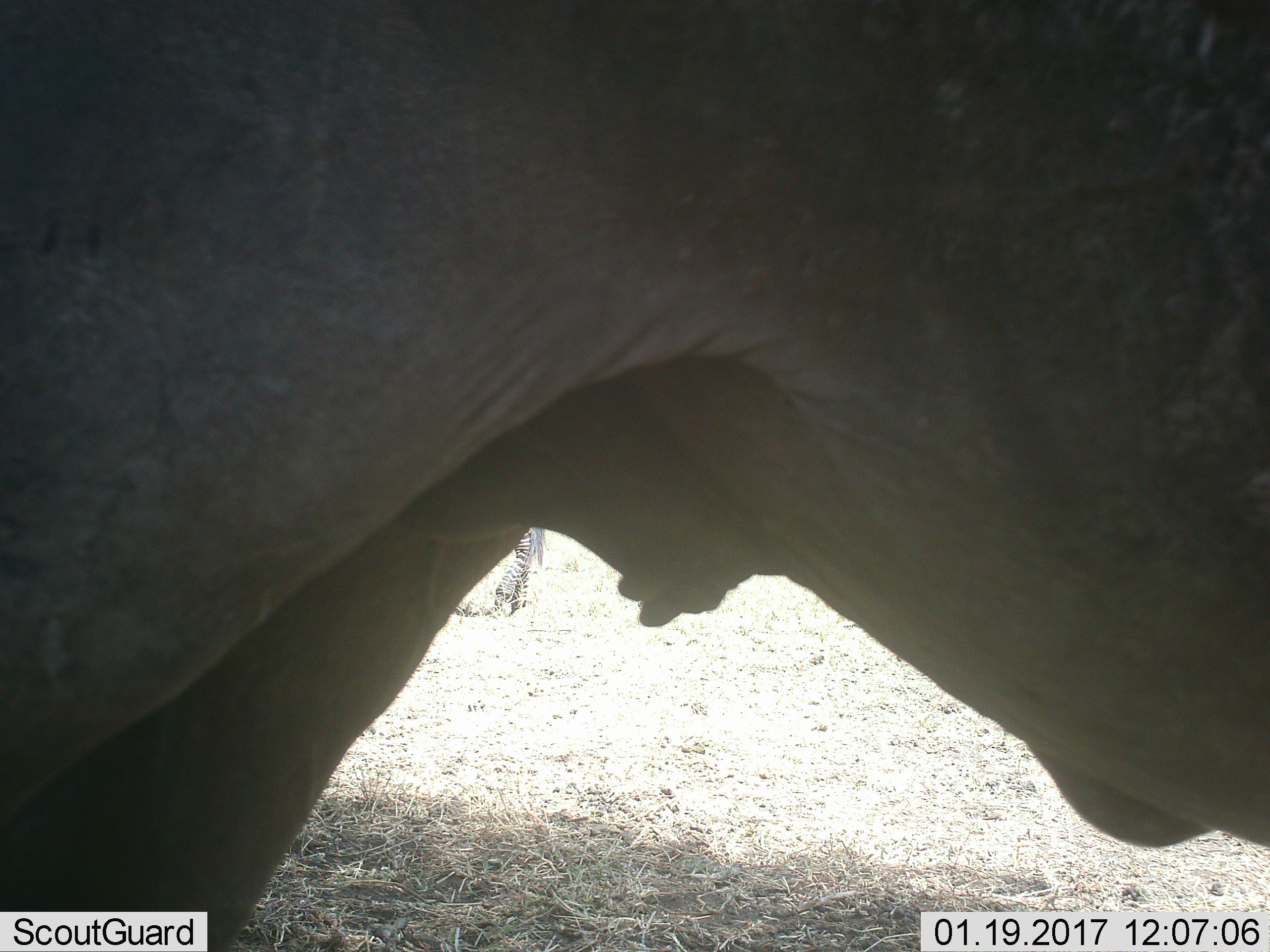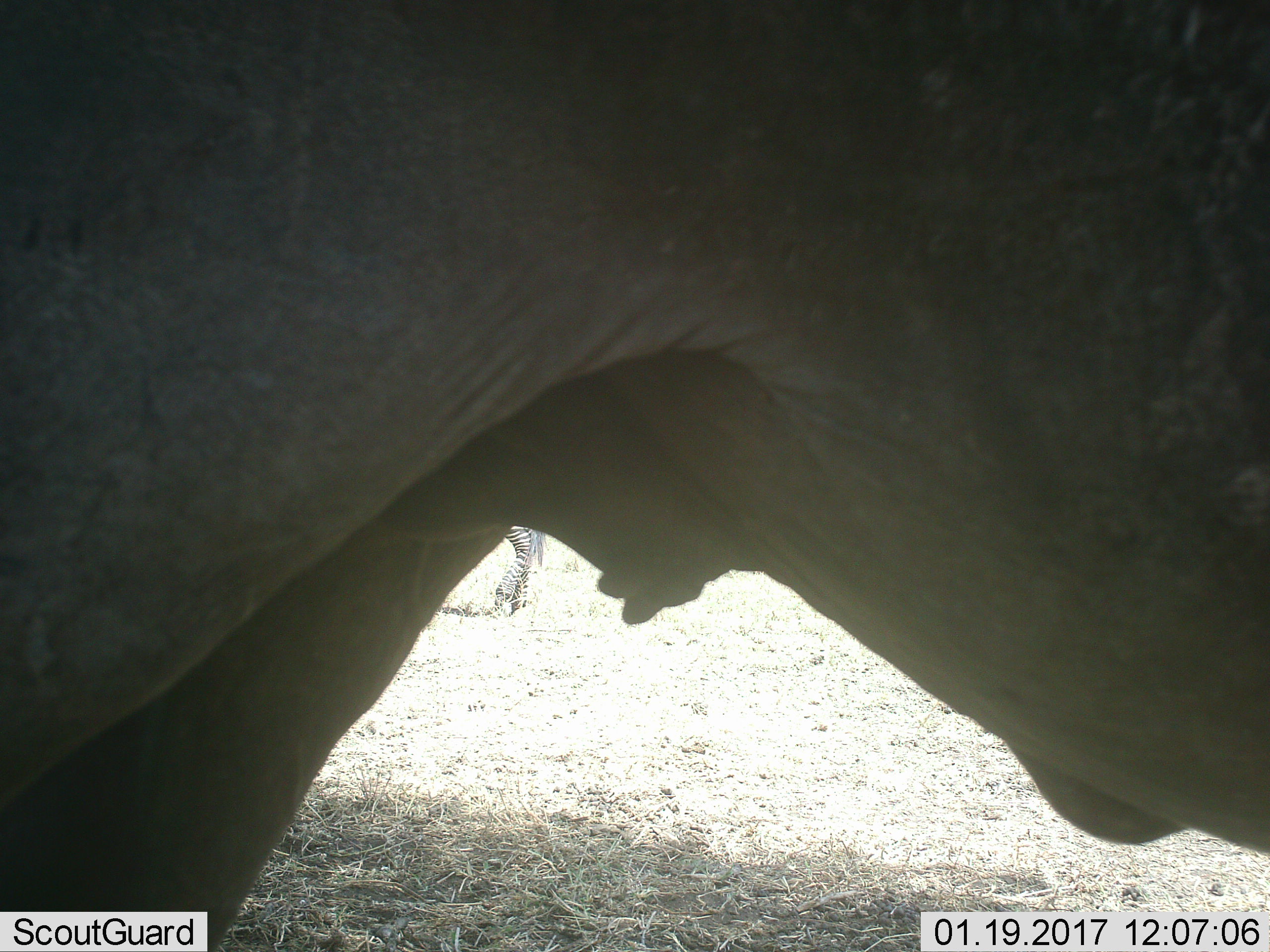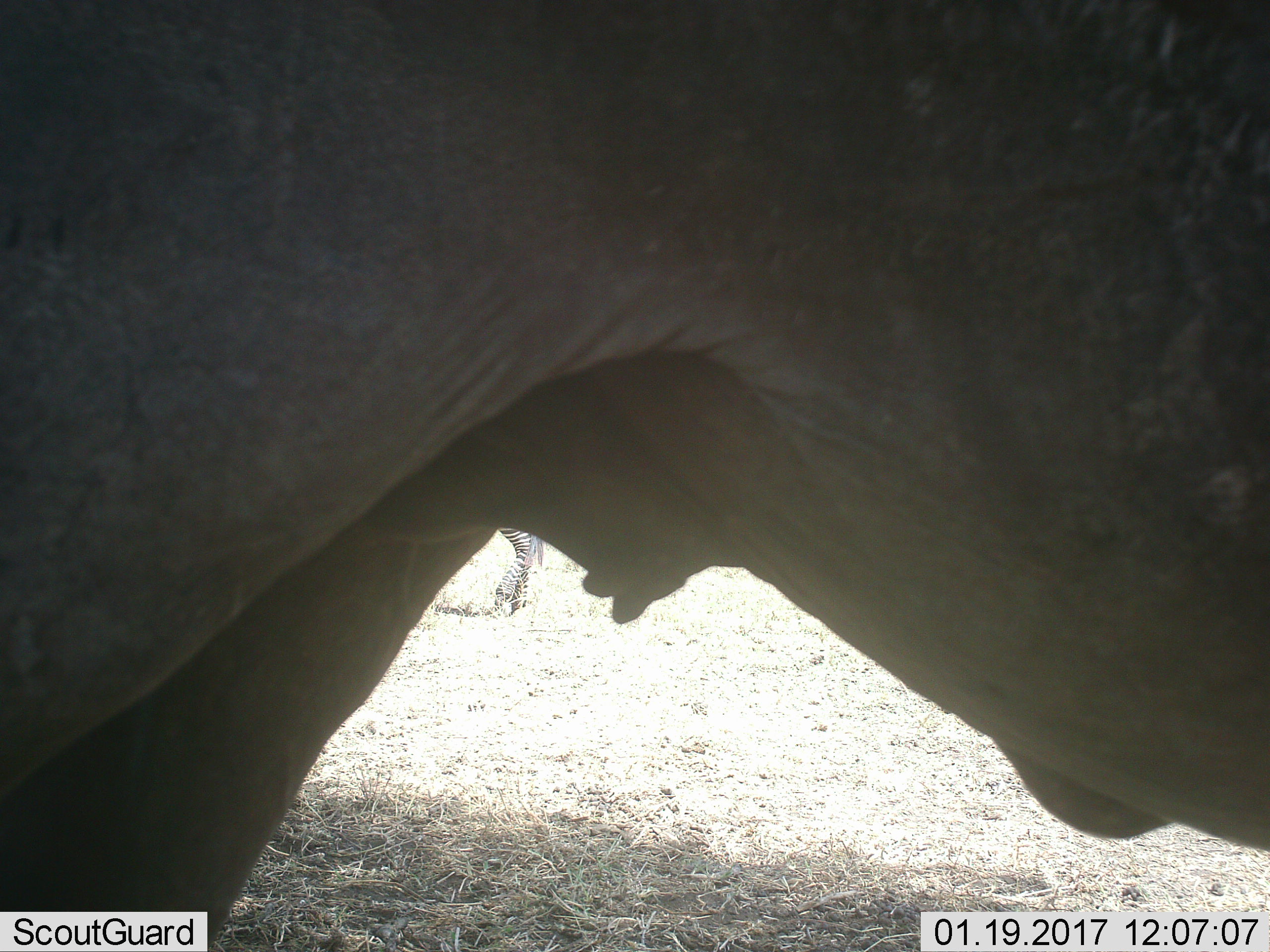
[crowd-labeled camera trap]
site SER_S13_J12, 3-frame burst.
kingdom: Animalia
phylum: Chordata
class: Mammalia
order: Artiodactyla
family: Bovidae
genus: Connochaetes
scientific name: Connochaetes taurinus taurinus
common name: blue wildebeest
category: wildebeestblue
Wildebeestblue (blue wildebeest) (Connochaetes taurinus taurinus), count 1. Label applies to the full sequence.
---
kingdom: Animalia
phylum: Chordata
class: Mammalia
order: Perissodactyla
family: Equidae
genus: Equus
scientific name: Equus quagga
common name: plains zebra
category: zebraplains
Zebraplains (plains zebra) (Equus quagga), count 1. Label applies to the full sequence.